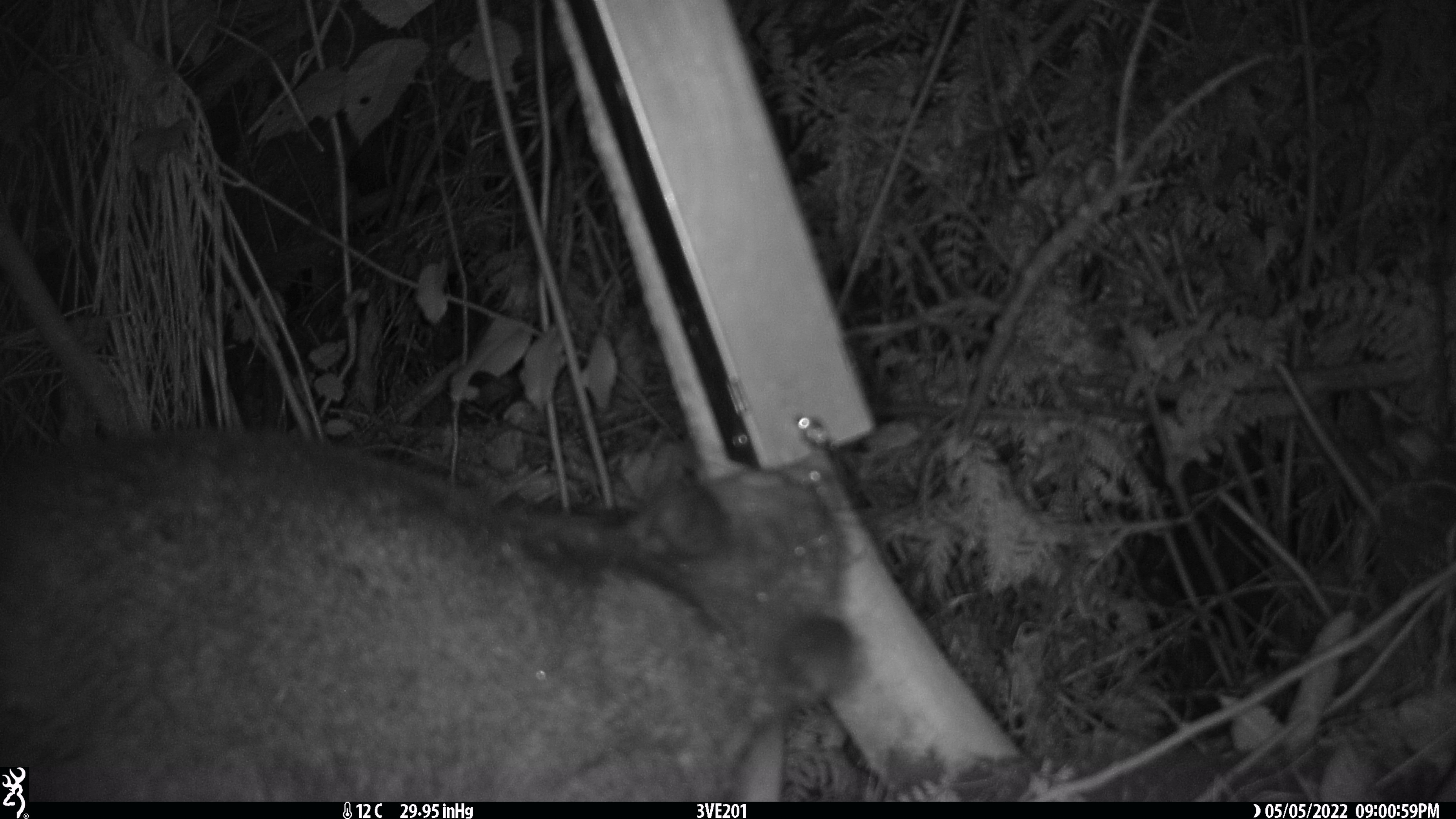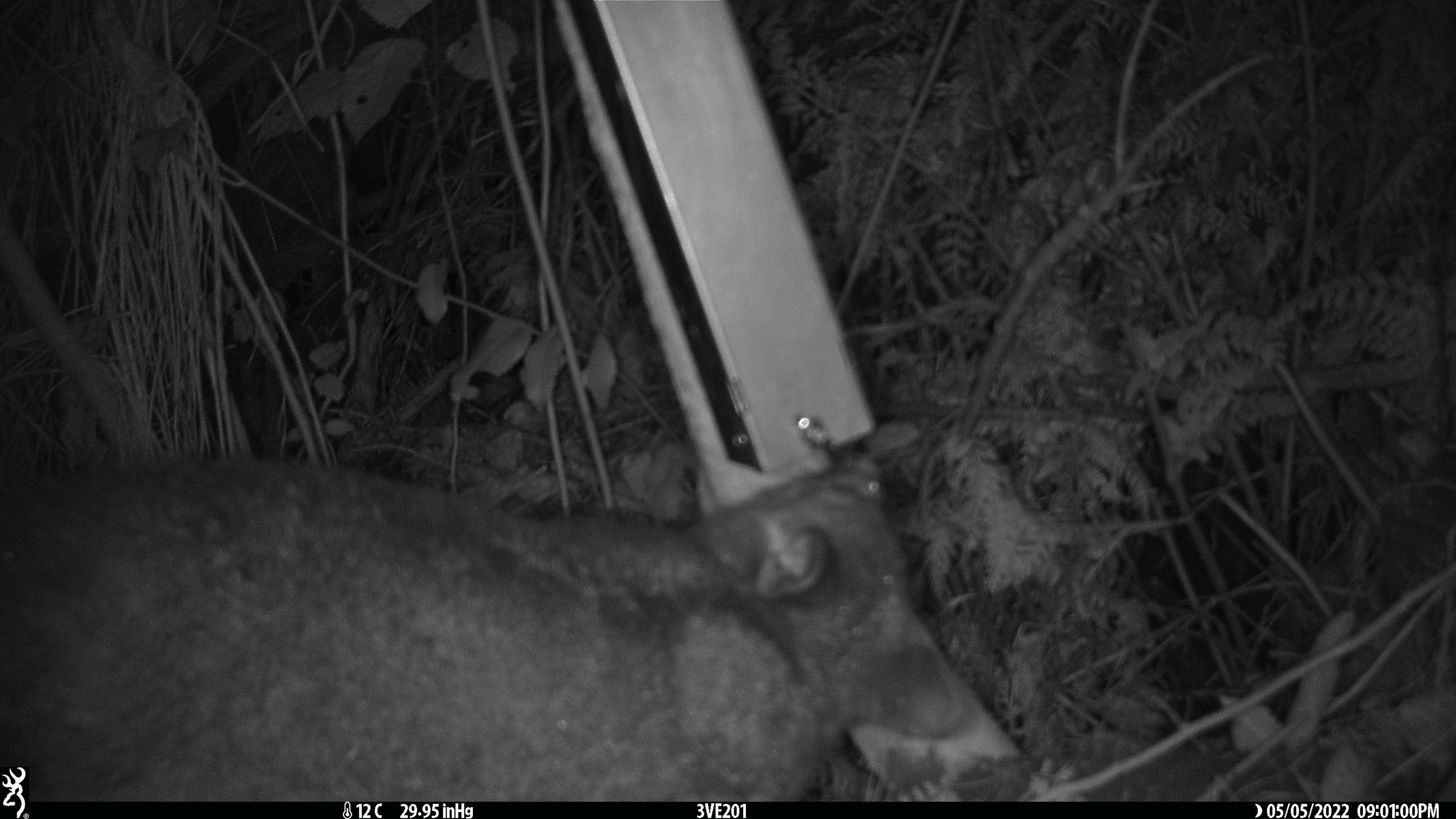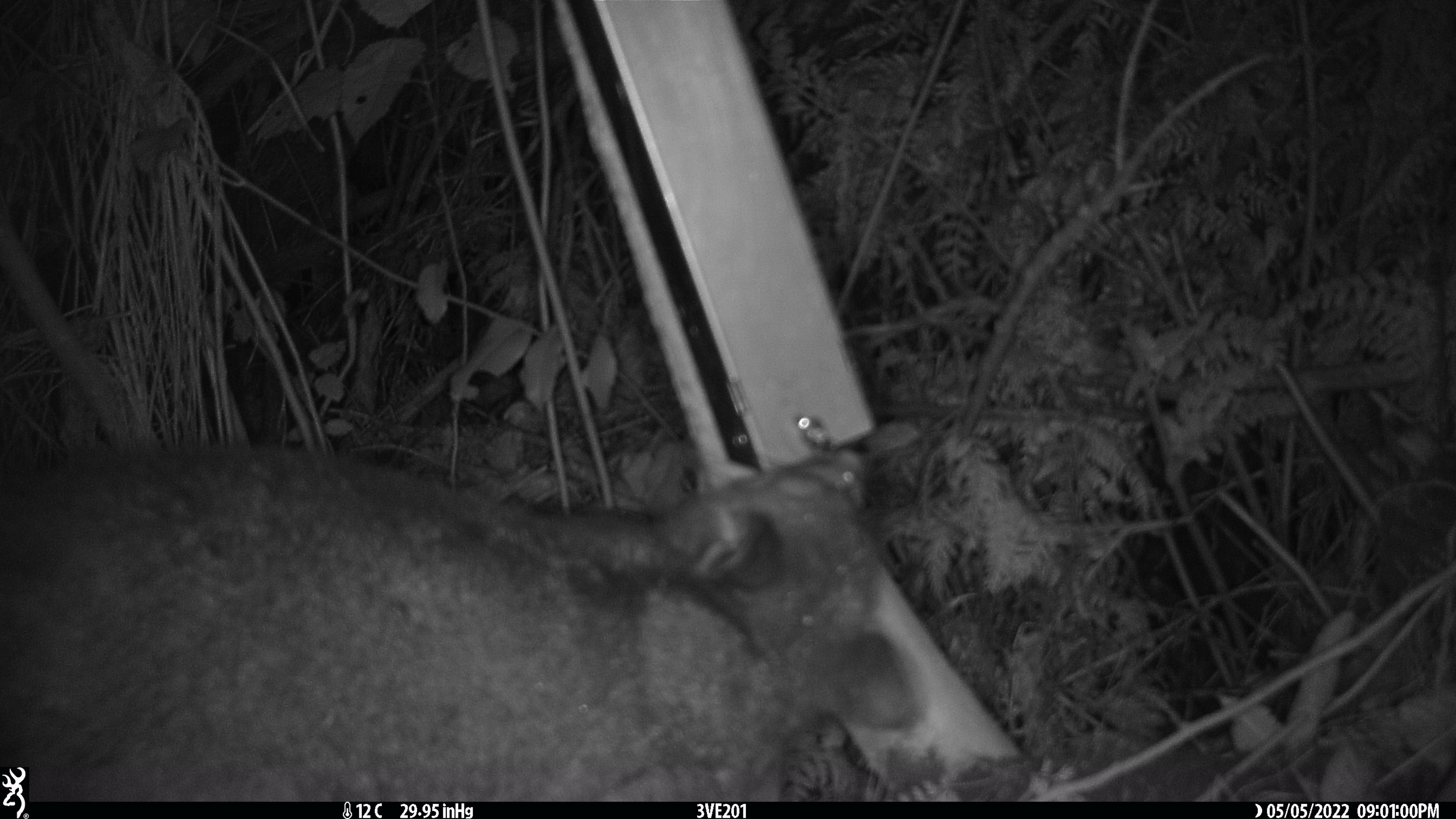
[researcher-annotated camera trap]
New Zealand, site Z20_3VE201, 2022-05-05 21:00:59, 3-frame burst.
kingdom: Animalia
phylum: Chordata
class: Mammalia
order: Diprotodontia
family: Phalangeridae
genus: Trichosurus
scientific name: Trichosurus vulpecula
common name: common brushtail possum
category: possum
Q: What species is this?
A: Possum (common brushtail possum) (Trichosurus vulpecula).